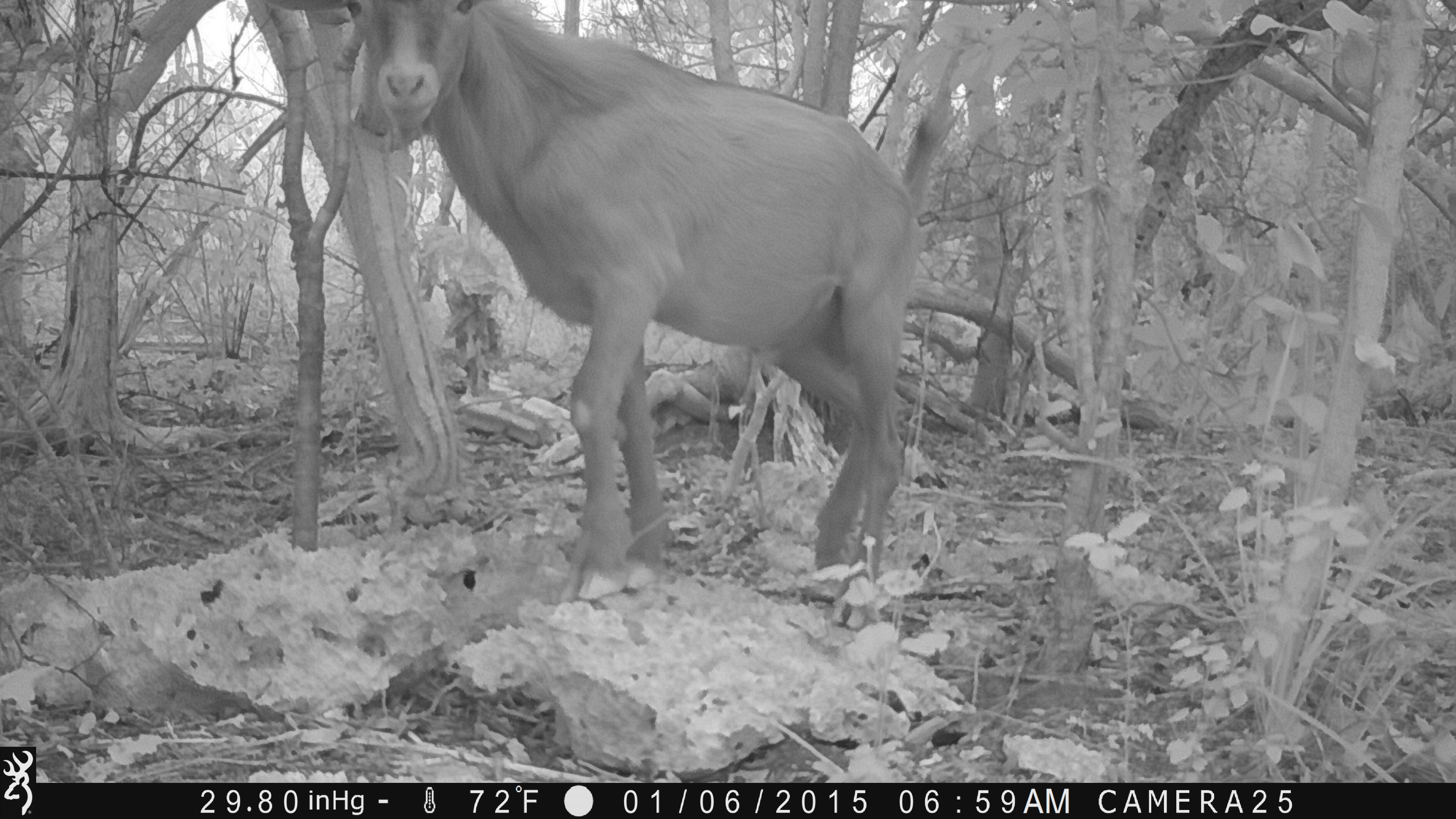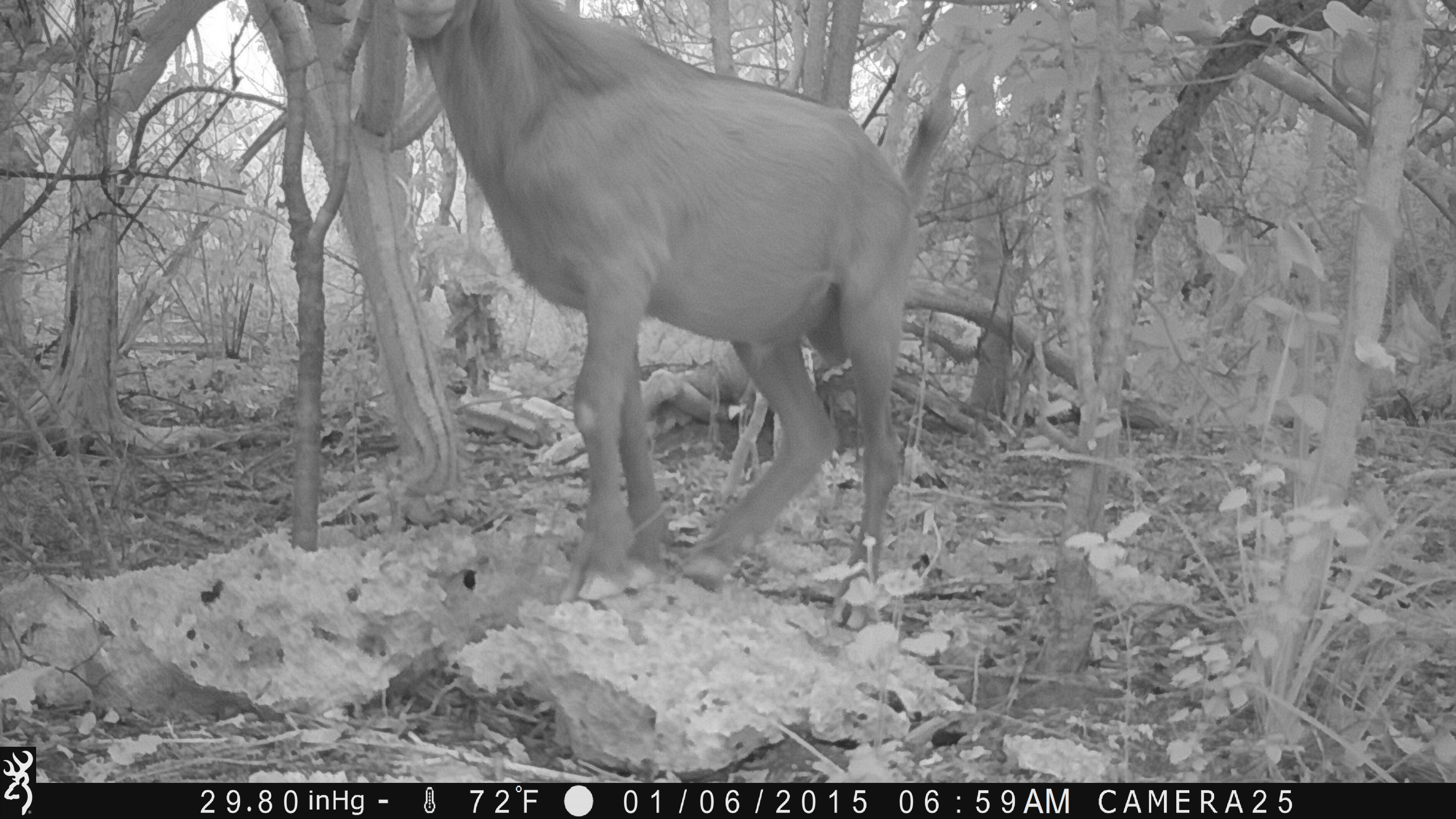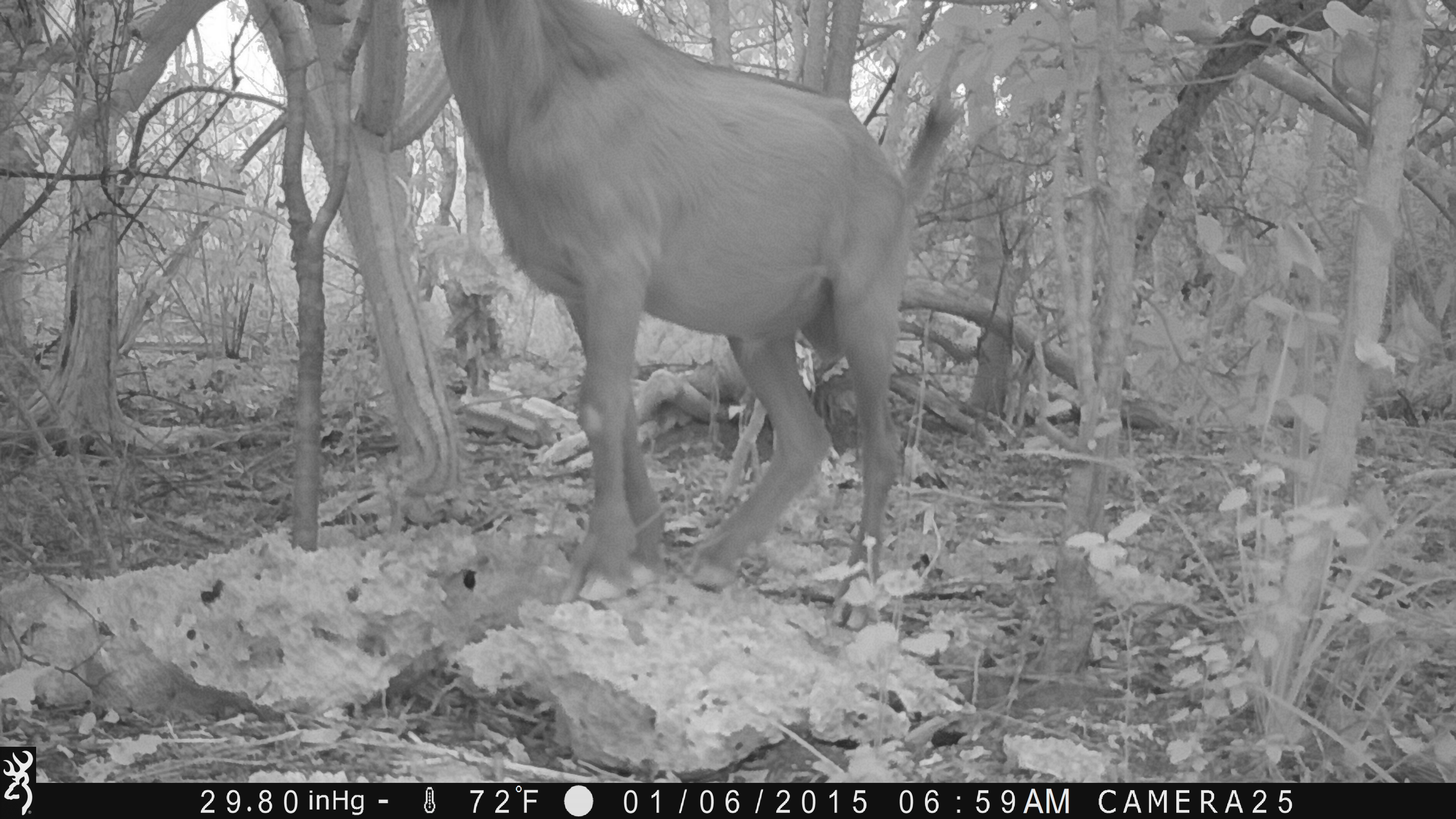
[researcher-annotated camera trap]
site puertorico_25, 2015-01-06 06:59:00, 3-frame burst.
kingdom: Animalia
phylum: Chordata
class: Mammalia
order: Artiodactyla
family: Bovidae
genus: Capra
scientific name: Capra hircus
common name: goat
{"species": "goat (Capra hircus)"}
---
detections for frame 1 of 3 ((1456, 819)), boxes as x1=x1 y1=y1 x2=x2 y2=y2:
goat: x1=316 y1=2 x2=935 y2=623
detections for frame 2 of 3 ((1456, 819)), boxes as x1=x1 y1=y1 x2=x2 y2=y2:
goat: x1=317 y1=6 x2=934 y2=628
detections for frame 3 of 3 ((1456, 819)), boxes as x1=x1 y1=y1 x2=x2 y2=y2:
goat: x1=328 y1=5 x2=956 y2=625